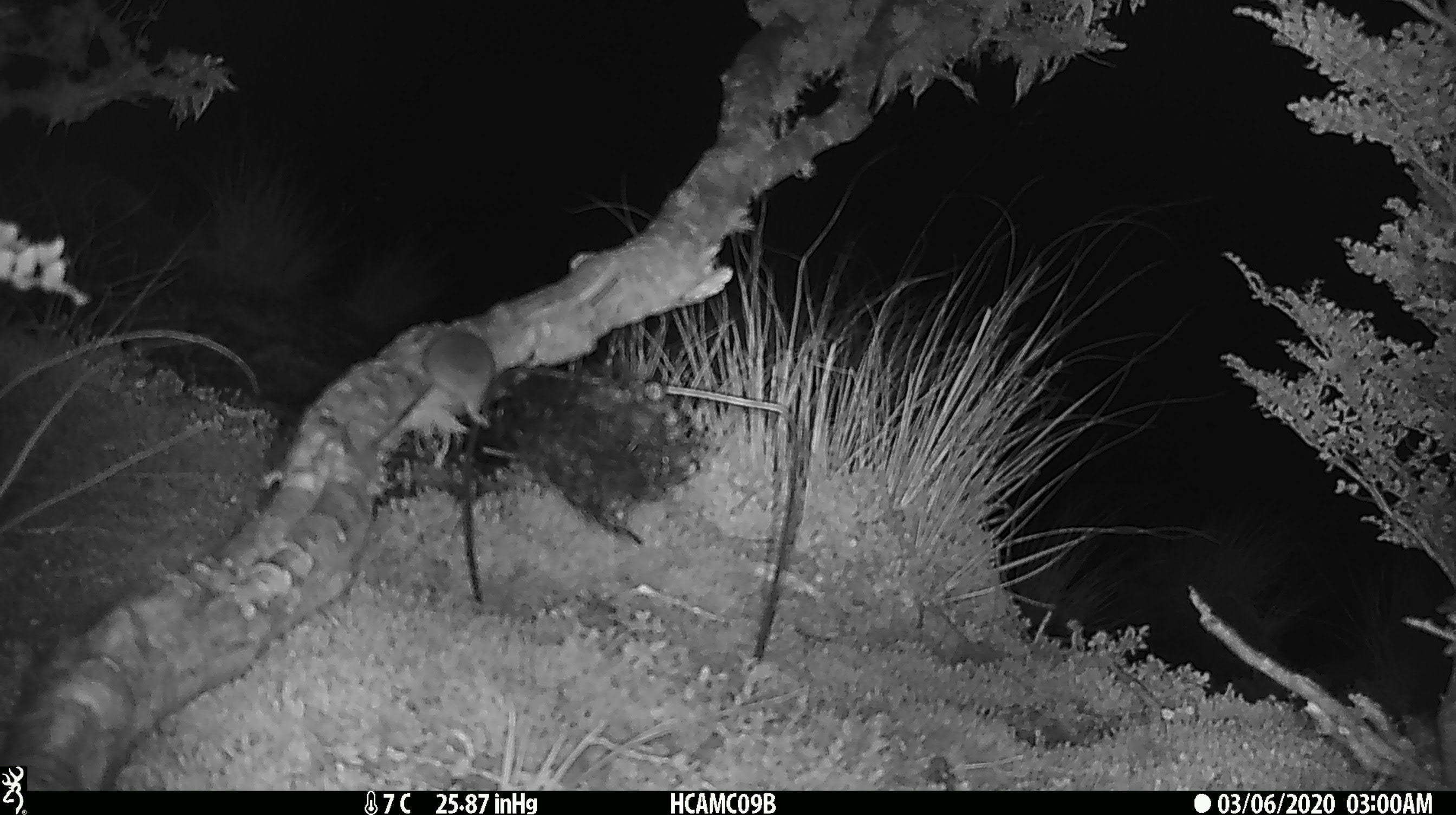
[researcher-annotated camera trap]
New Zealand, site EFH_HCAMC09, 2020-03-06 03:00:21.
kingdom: Animalia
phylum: Chordata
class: Mammalia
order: Rodentia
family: Muridae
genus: Mus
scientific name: Mus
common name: mouse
Mouse (Mus).